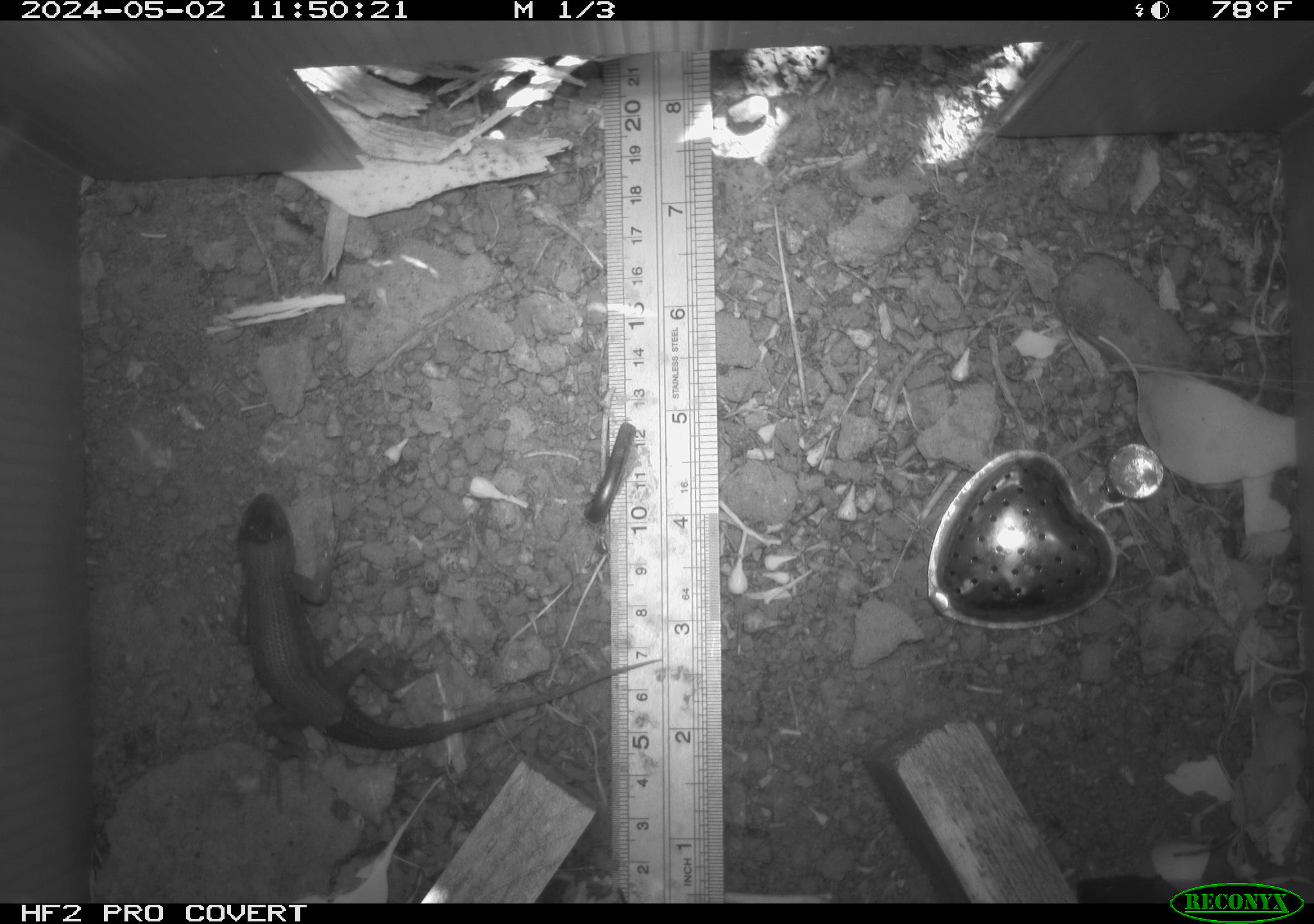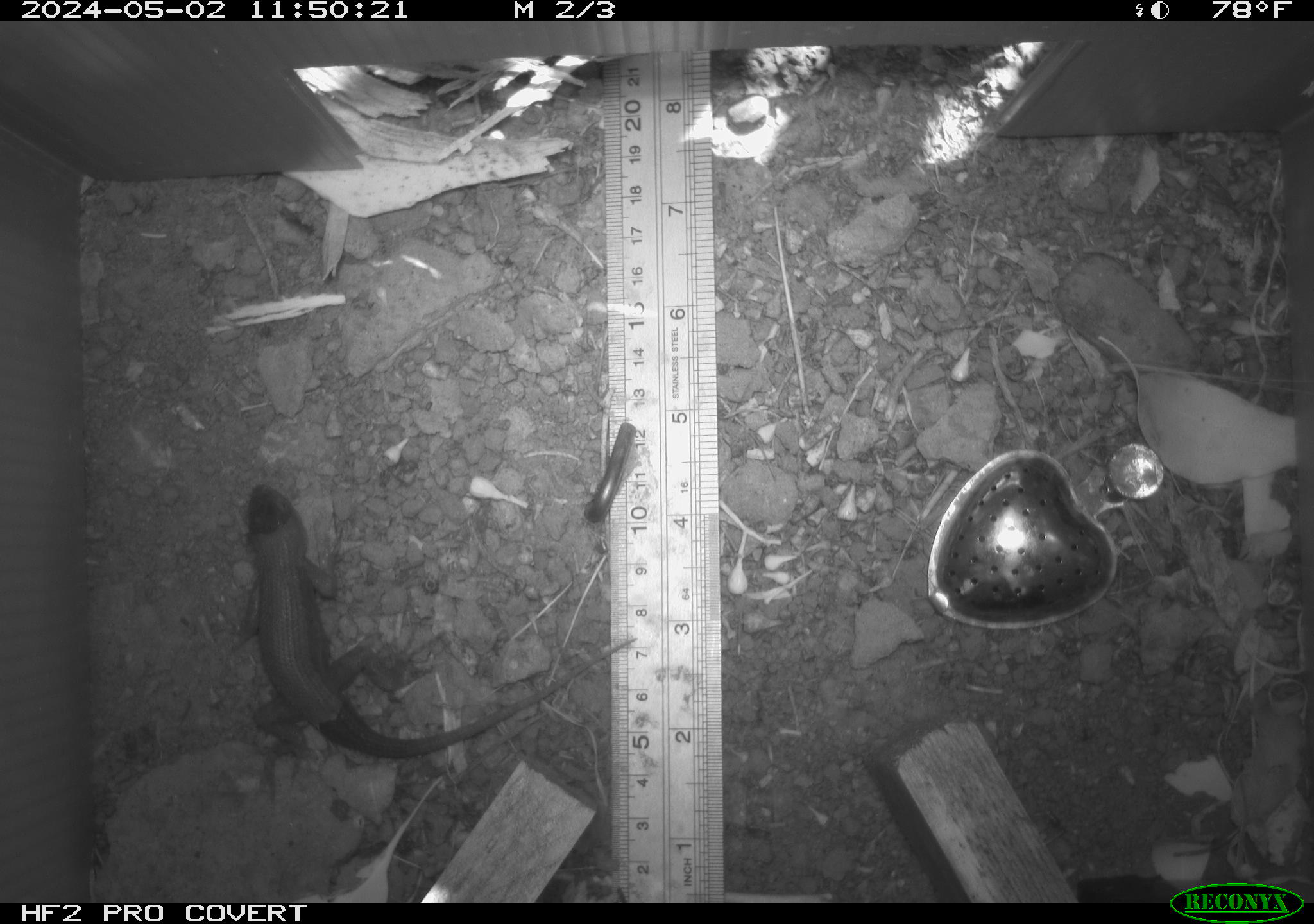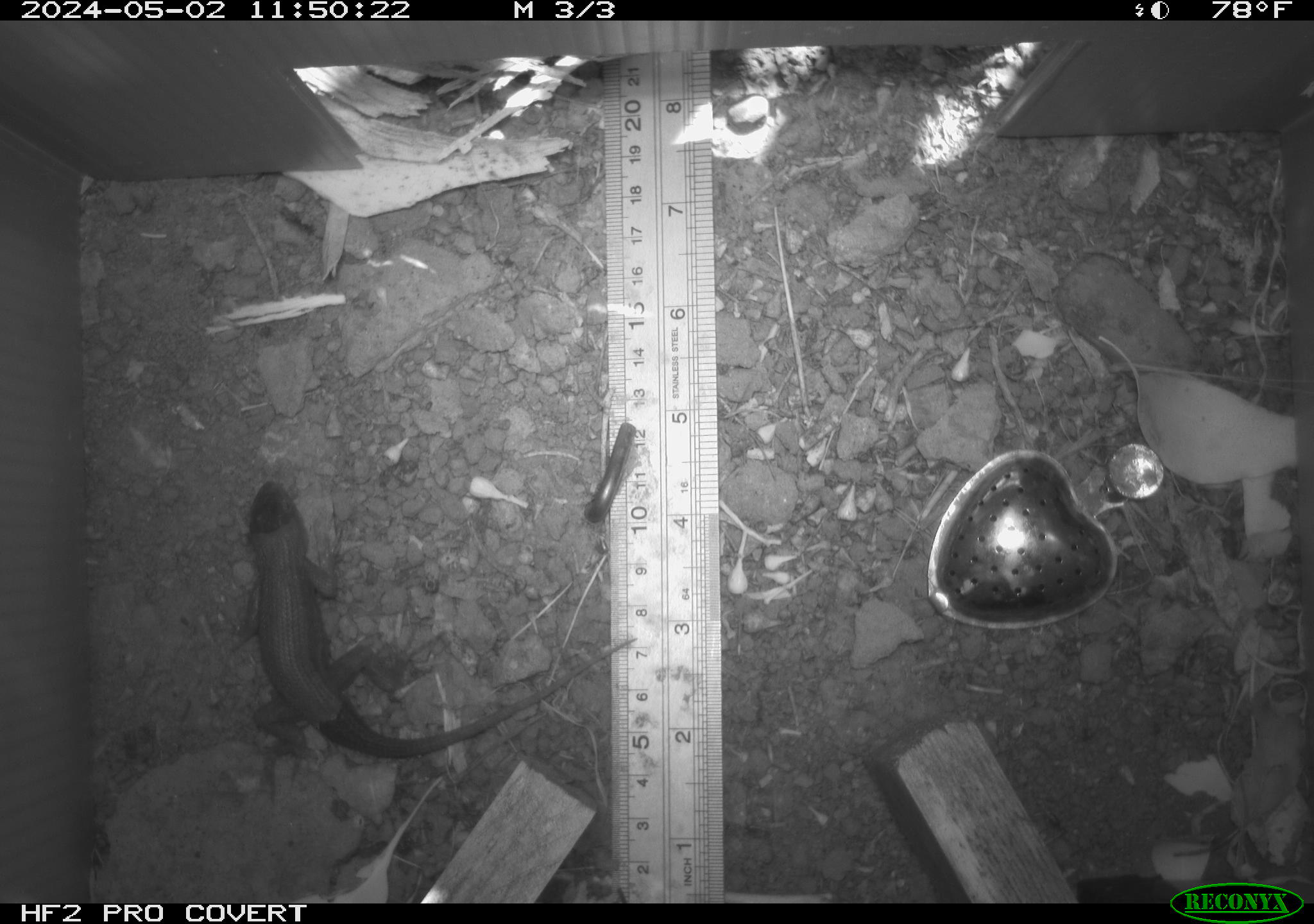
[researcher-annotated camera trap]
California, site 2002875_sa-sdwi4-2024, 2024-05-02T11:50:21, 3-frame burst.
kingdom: Animalia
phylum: Chordata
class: Reptilia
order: Squamata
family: Phrynosomatidae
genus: Sceloporus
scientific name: Sceloporus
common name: spiny lizards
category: sceloporus species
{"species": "sceloporus species (spiny lizards) (Sceloporus)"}